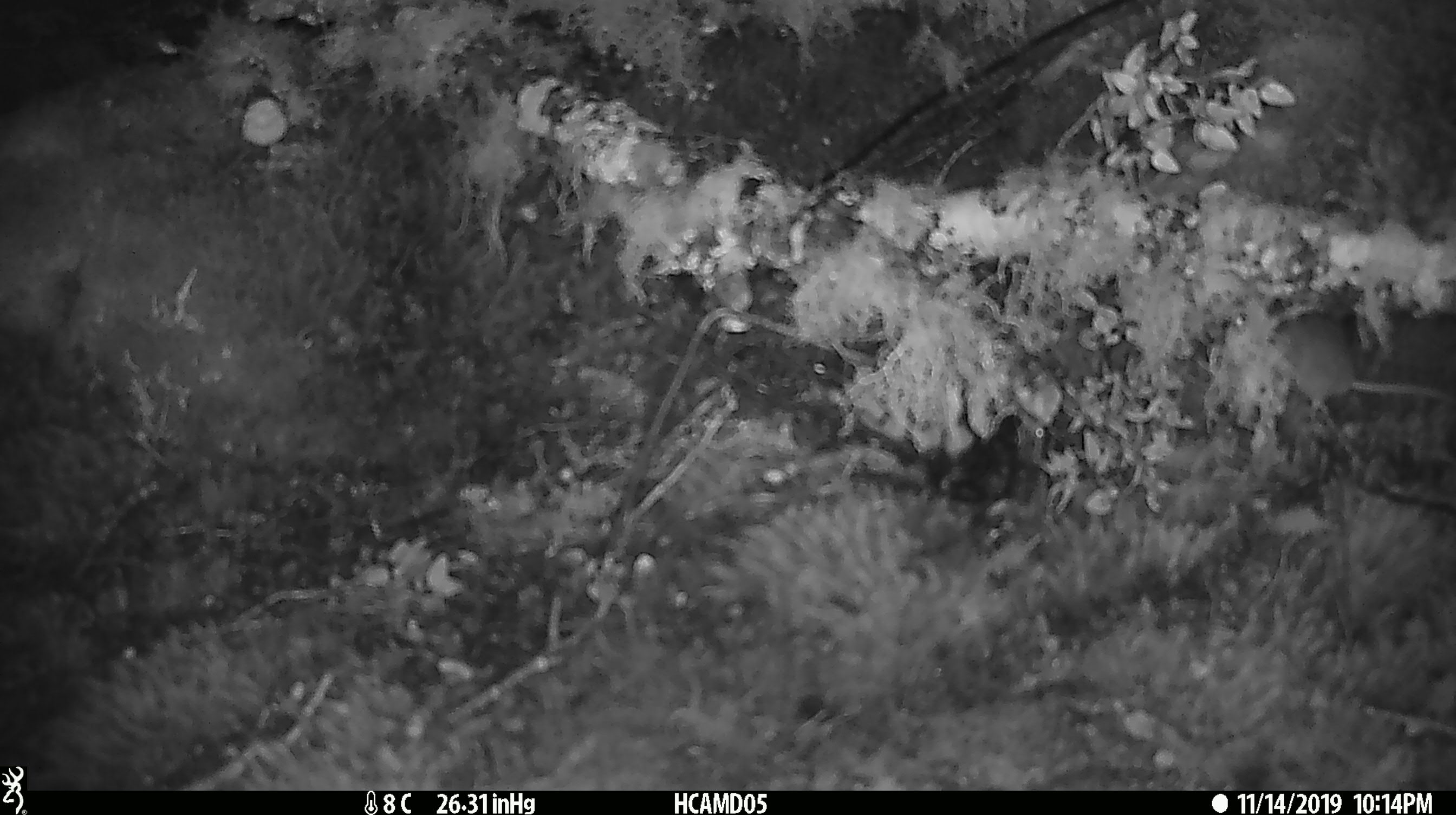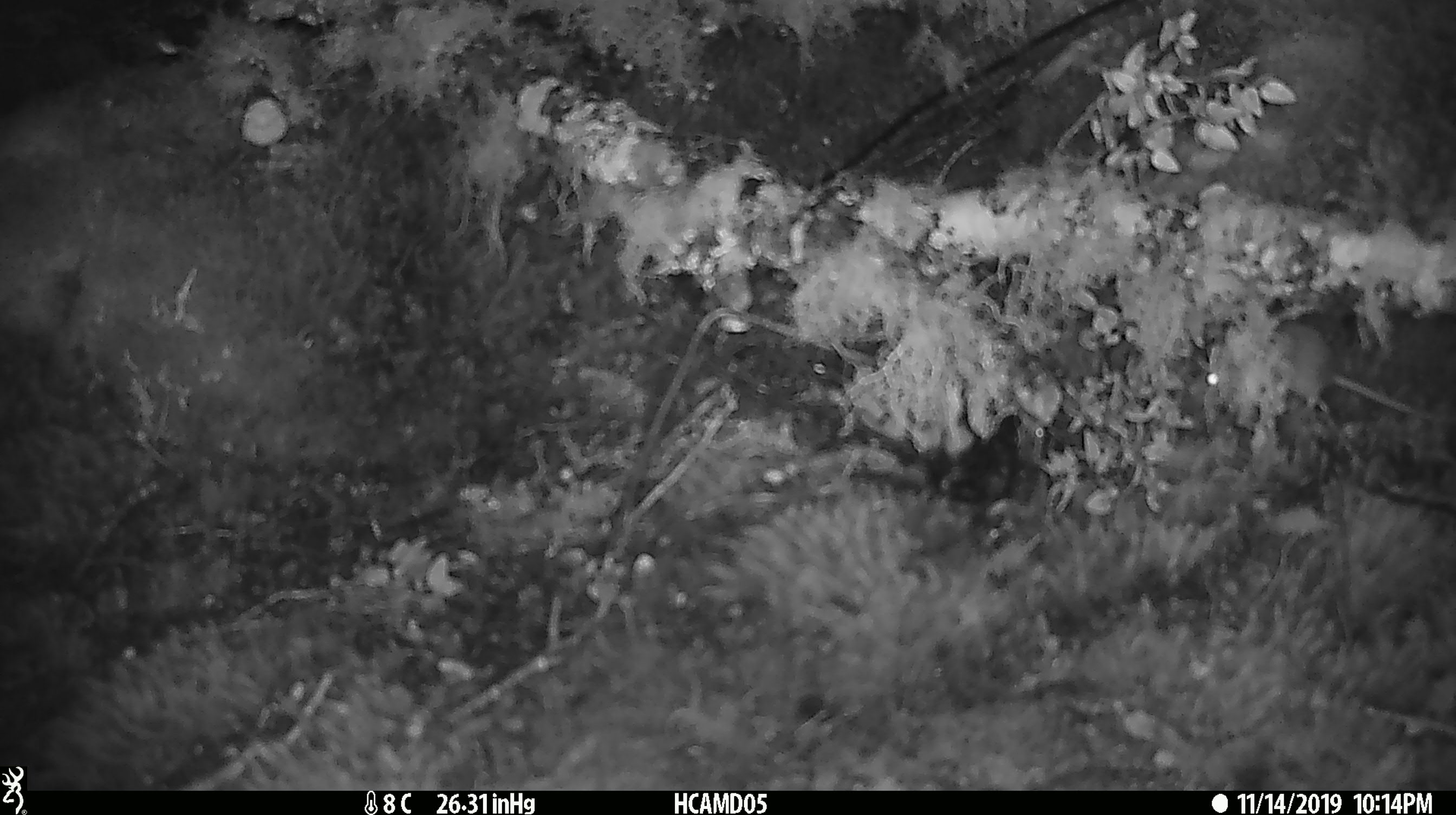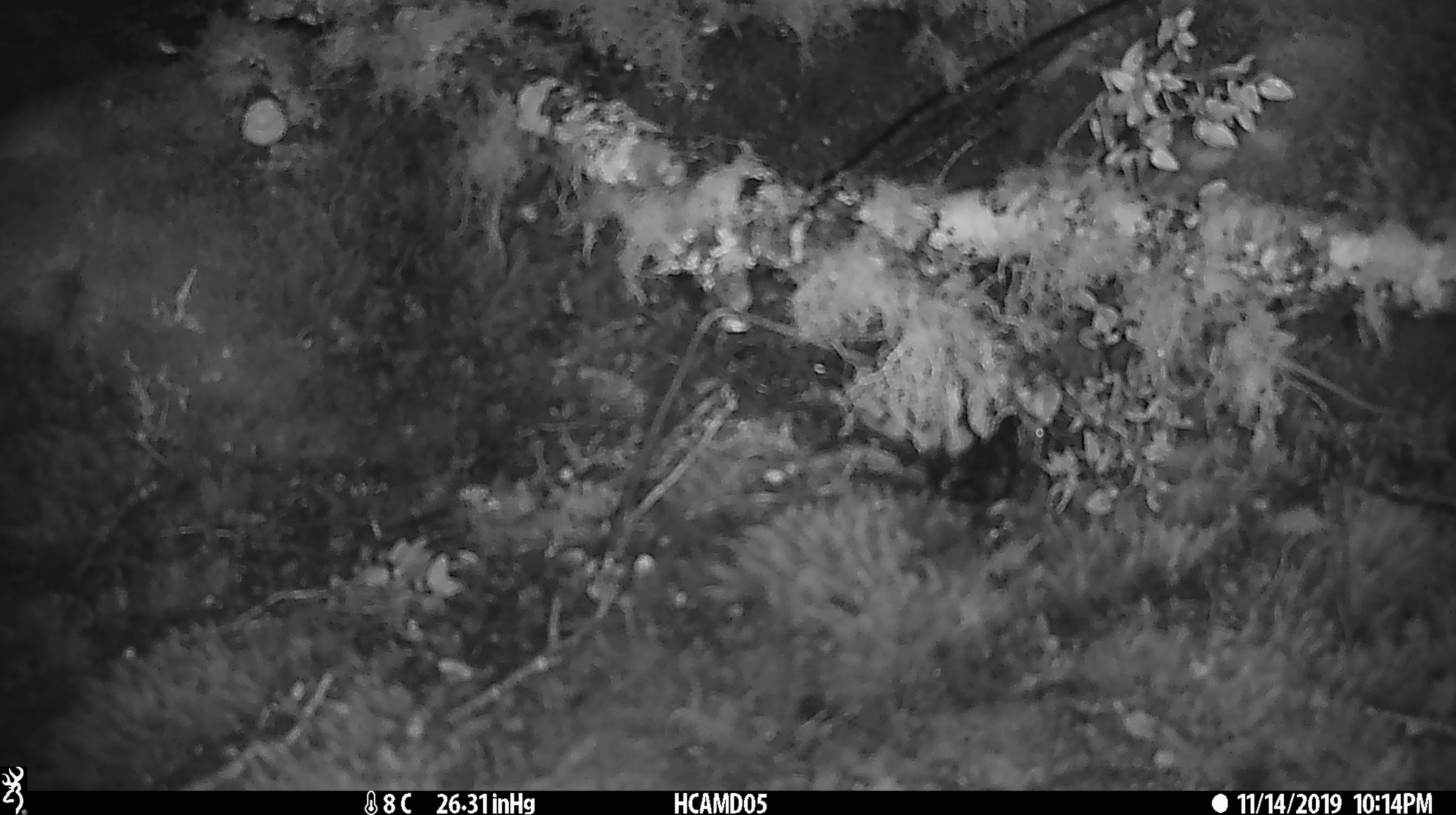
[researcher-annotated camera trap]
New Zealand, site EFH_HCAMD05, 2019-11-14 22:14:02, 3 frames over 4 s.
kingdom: Animalia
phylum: Chordata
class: Mammalia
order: Rodentia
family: Muridae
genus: Mus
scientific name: Mus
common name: mouse